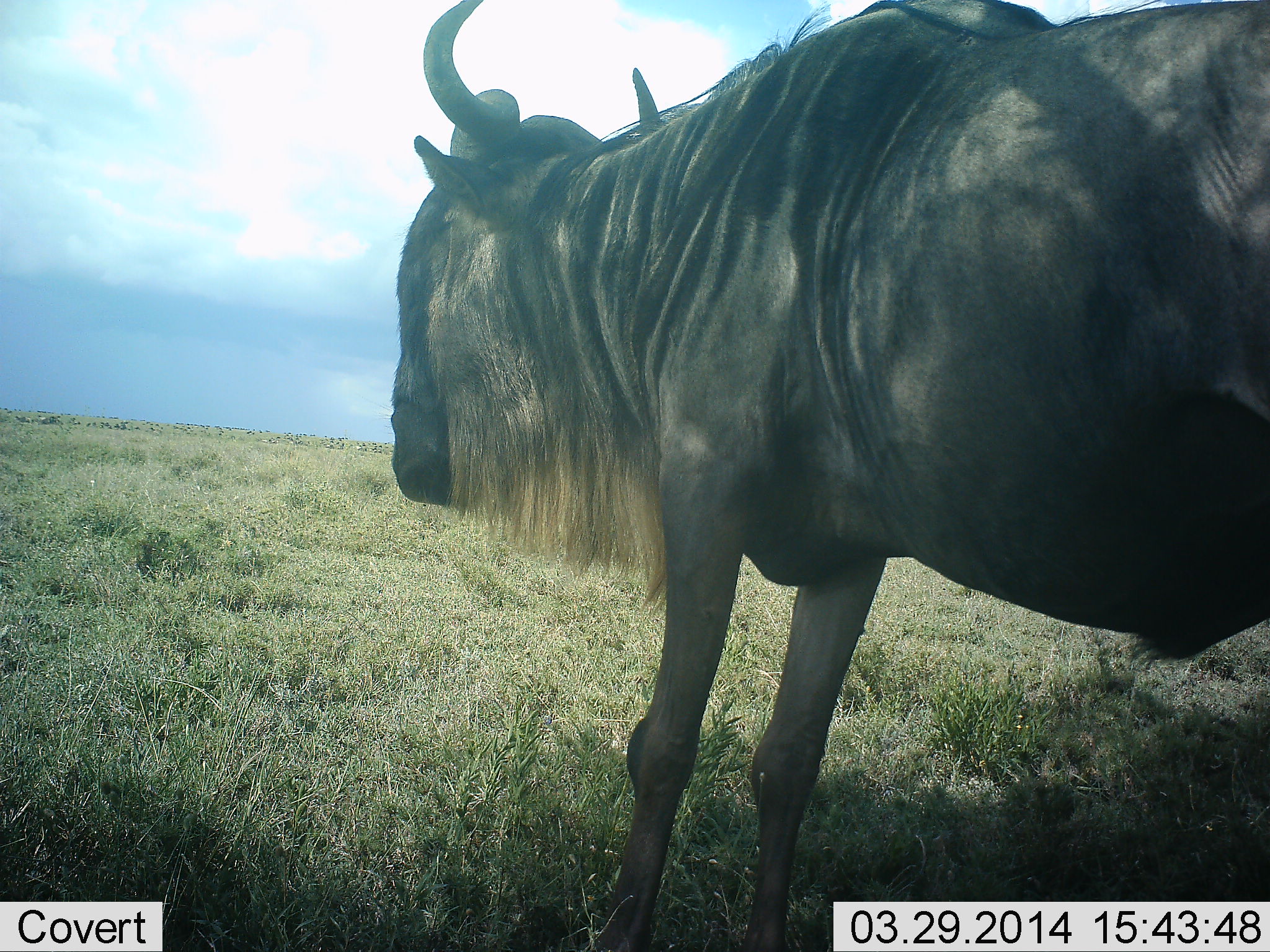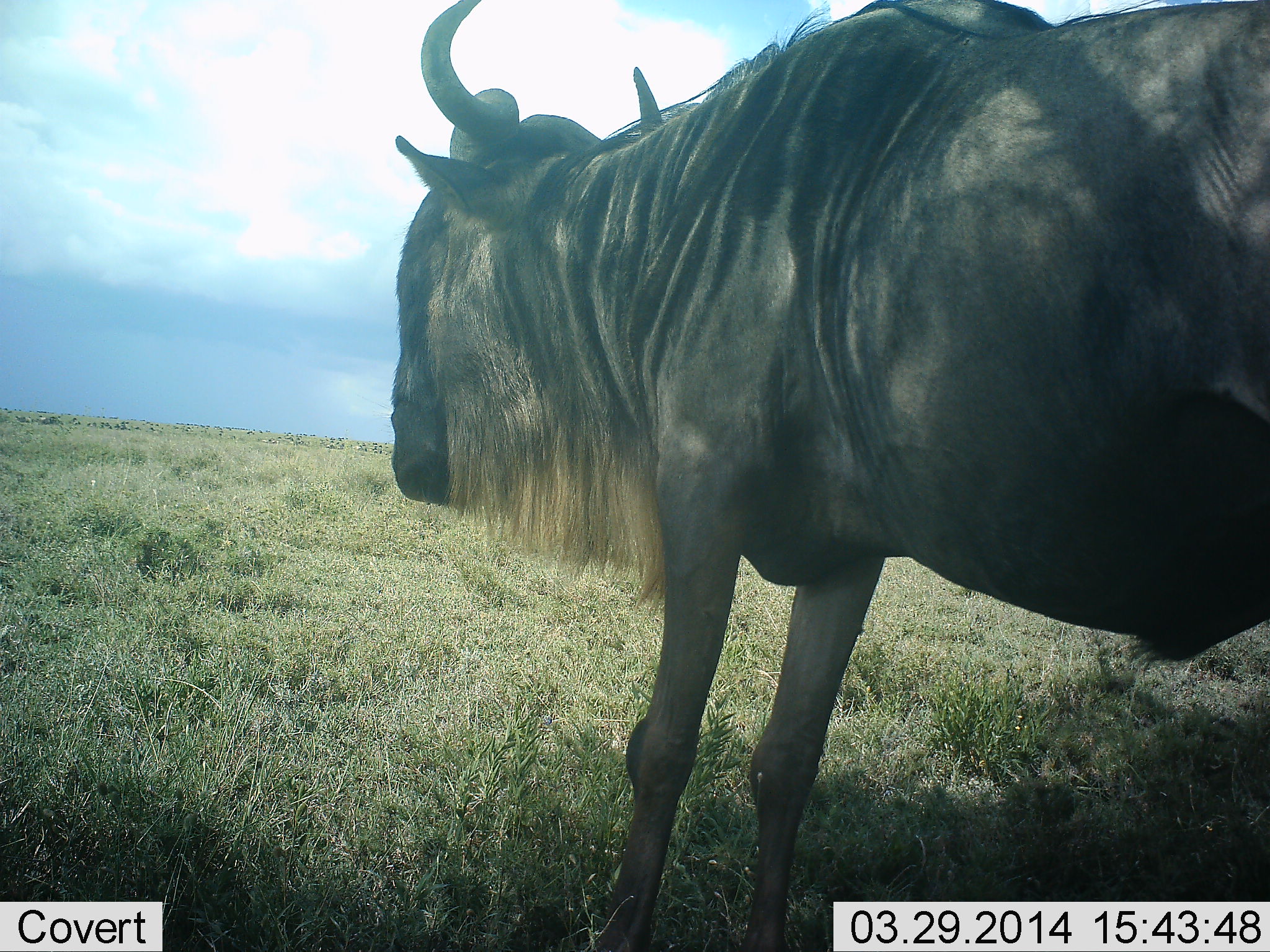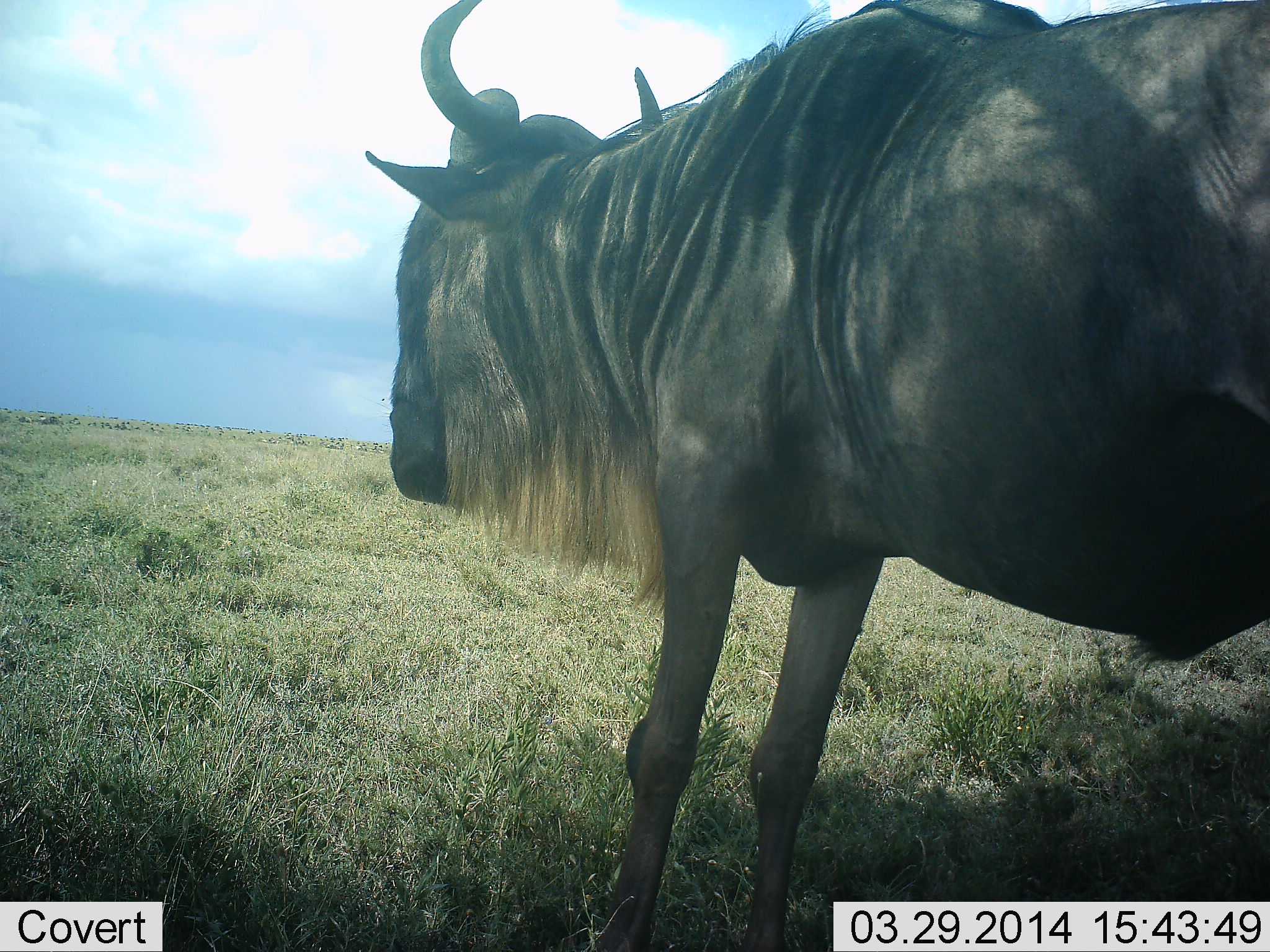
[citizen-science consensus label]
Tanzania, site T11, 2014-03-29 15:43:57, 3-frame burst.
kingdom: Animalia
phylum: Chordata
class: Mammalia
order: Artiodactyla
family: Bovidae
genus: Connochaetes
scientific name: Connochaetes taurinus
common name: blue wildebeest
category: wildebeest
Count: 1.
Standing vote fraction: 100%.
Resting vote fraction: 0%.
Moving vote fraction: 0%.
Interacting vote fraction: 0%.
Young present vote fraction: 0%.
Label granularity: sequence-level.